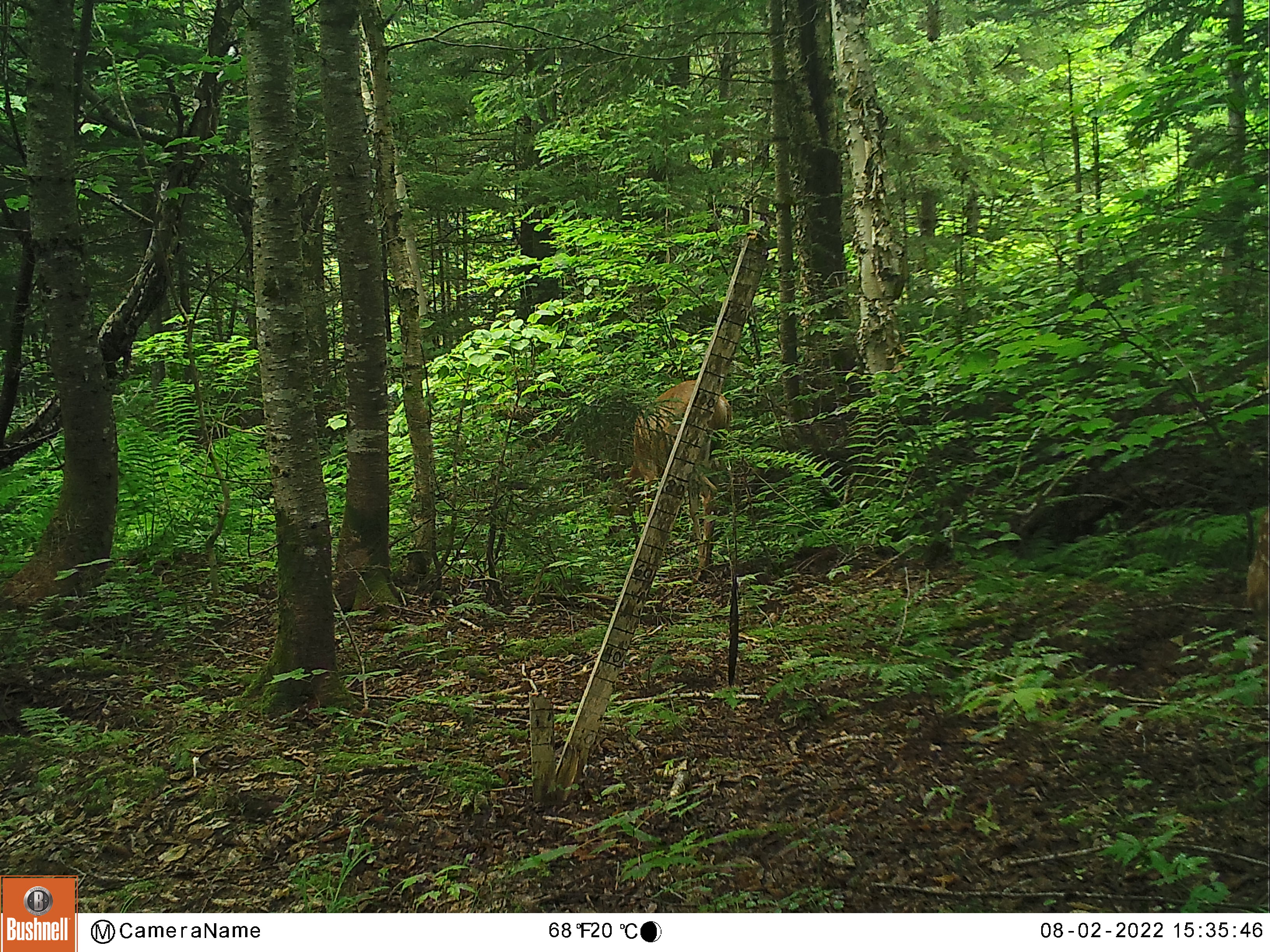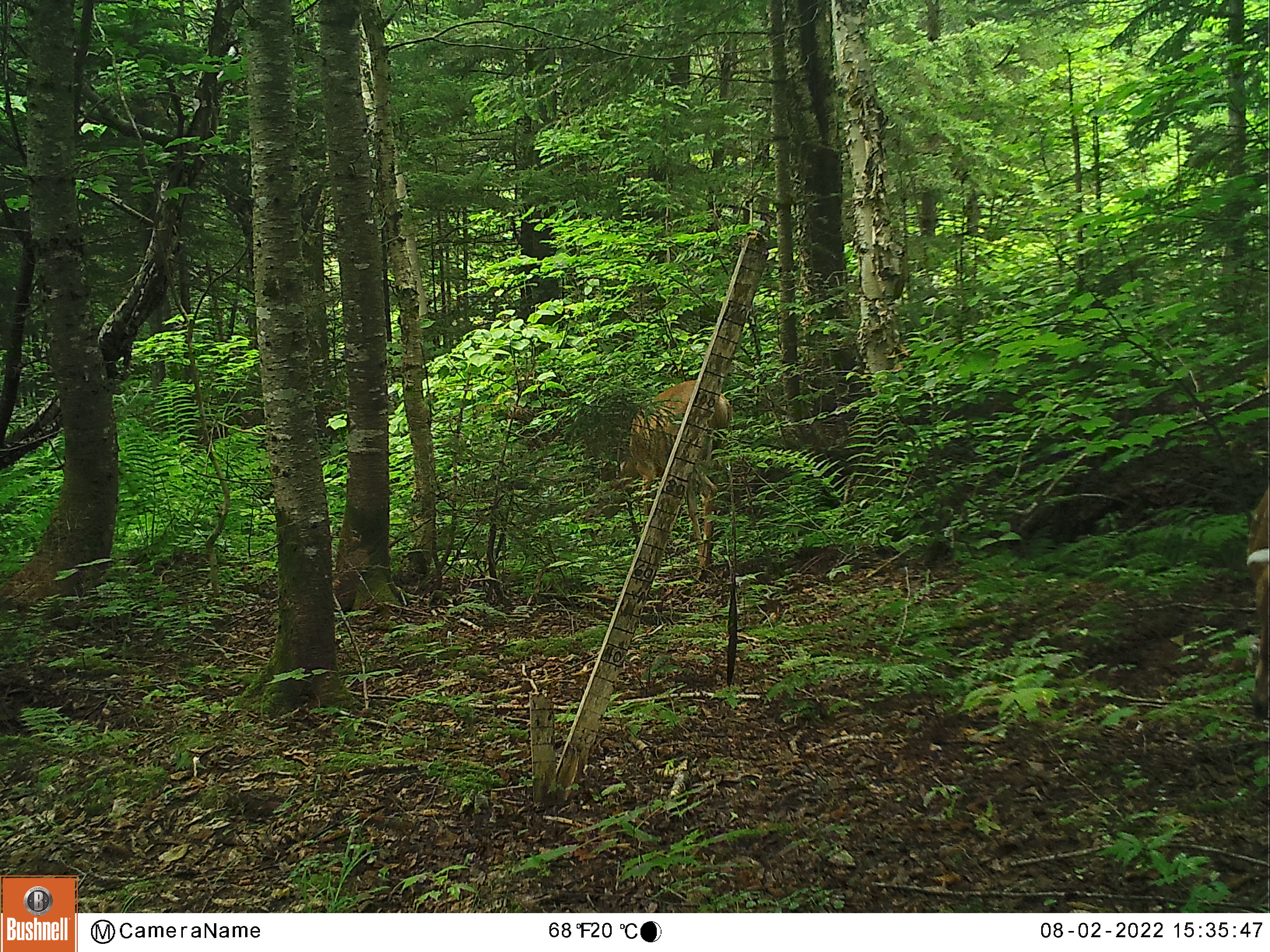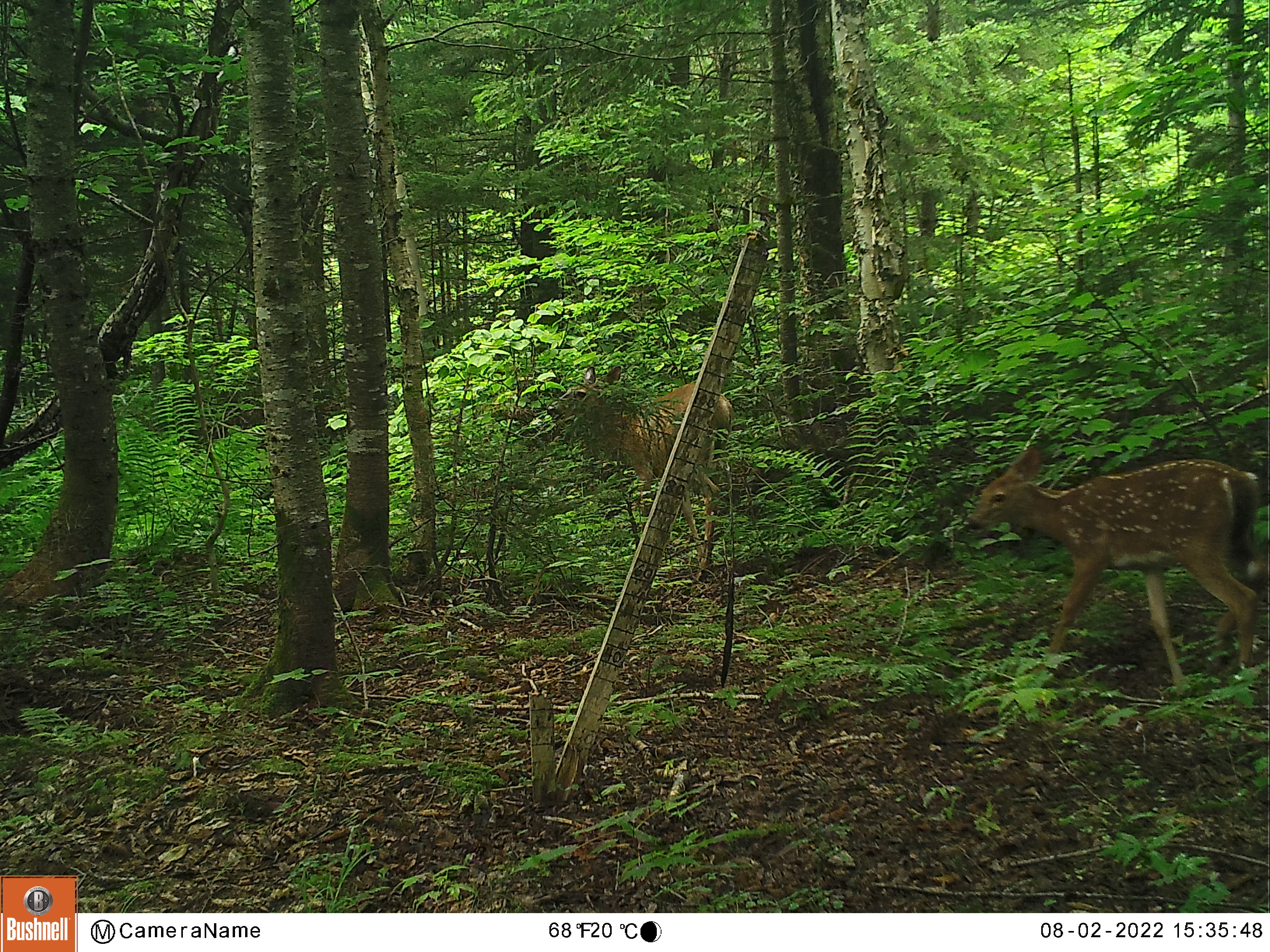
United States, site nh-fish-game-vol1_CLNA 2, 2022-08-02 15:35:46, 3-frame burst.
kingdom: Animalia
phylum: Chordata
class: Mammalia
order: Artiodactyla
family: Cervidae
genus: Odocoileus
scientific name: Odocoileus virginianus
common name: white-tailed deer